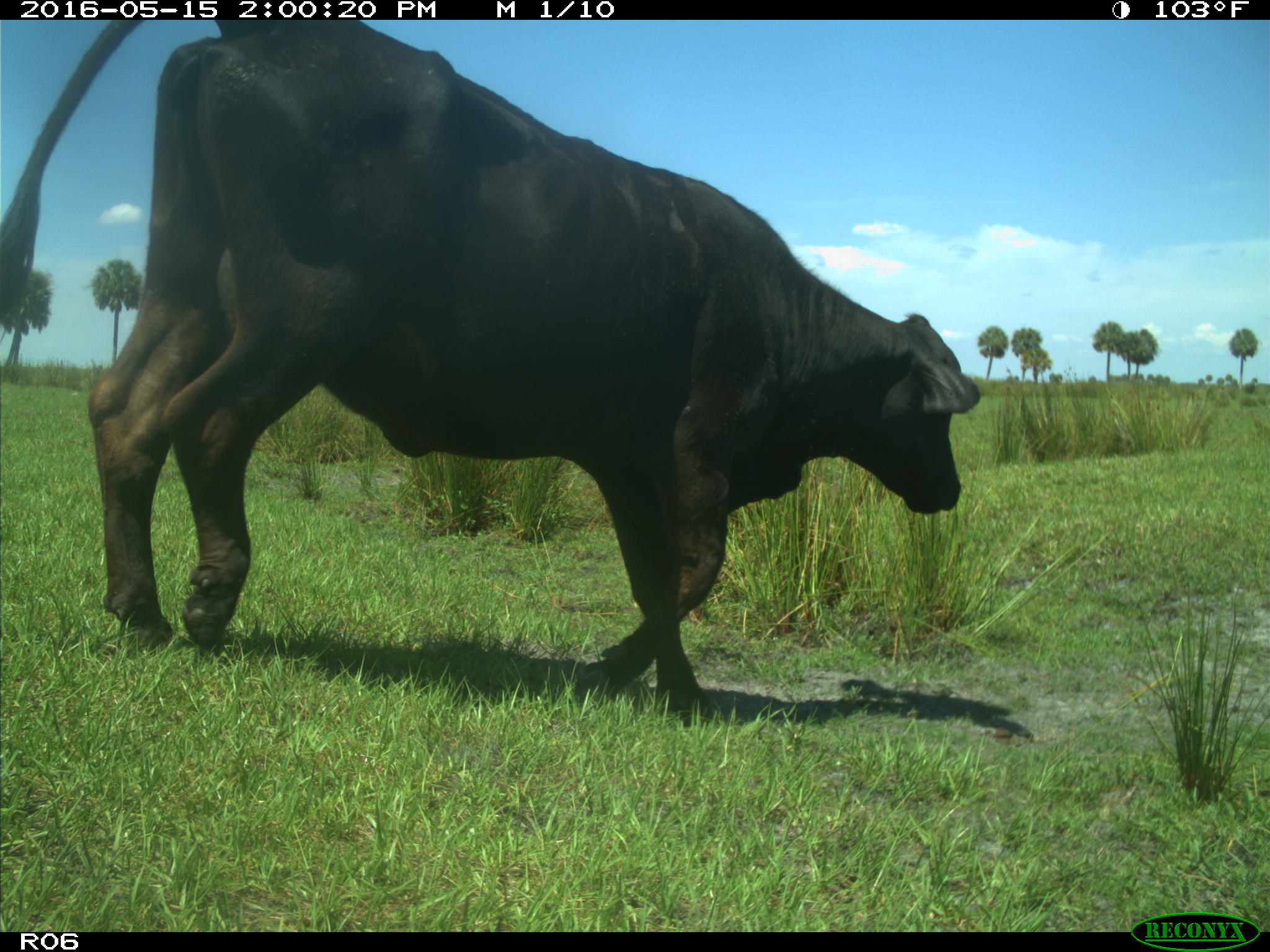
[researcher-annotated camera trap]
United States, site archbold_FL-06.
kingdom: Animalia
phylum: Chordata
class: Mammalia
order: Artiodactyla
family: Bovidae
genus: Bos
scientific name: Bos taurus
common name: domestic cow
Bos taurus (domestic cow).